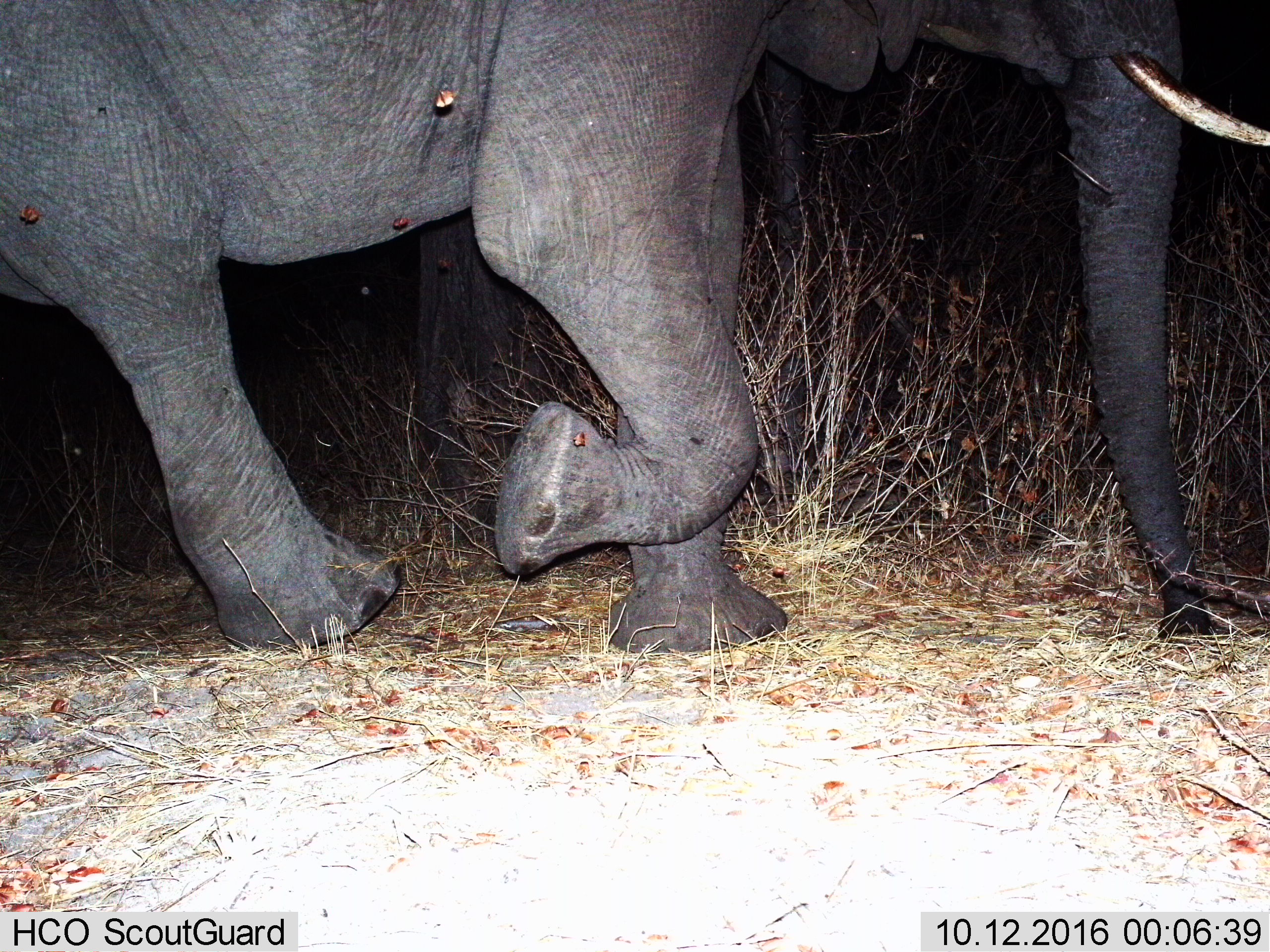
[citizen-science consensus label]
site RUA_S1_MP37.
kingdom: Animalia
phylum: Chordata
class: Mammalia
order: Proboscidea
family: Elephantidae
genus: Loxodonta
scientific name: Loxodonta africana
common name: african bush elephant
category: elephant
Elephant (african bush elephant) (Loxodonta africana), count 1. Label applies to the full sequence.